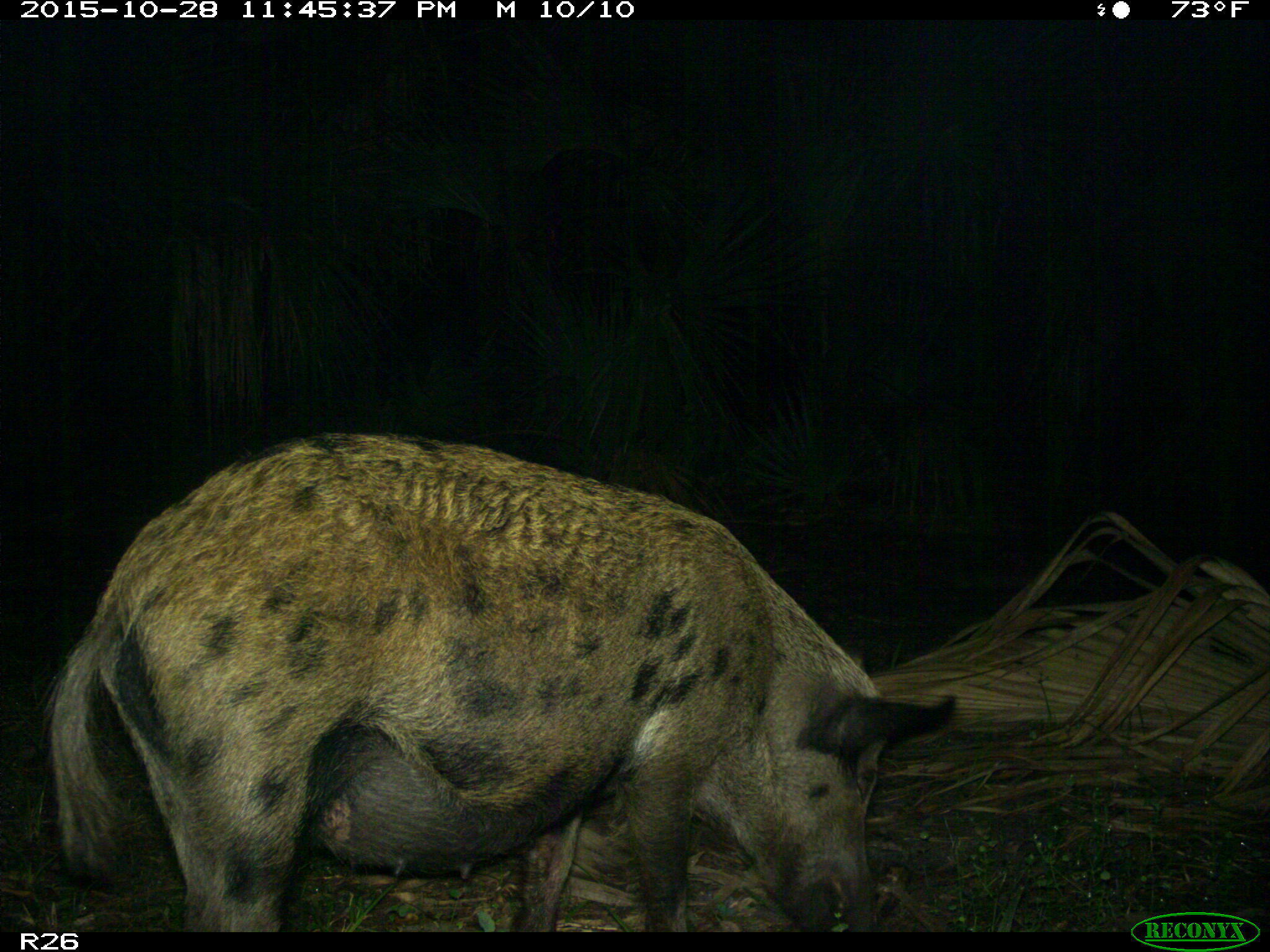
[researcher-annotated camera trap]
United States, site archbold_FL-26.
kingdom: Animalia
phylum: Chordata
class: Mammalia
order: Artiodactyla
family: Suidae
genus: Sus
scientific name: Sus scrofa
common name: wild boar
Sus scrofa (wild boar).